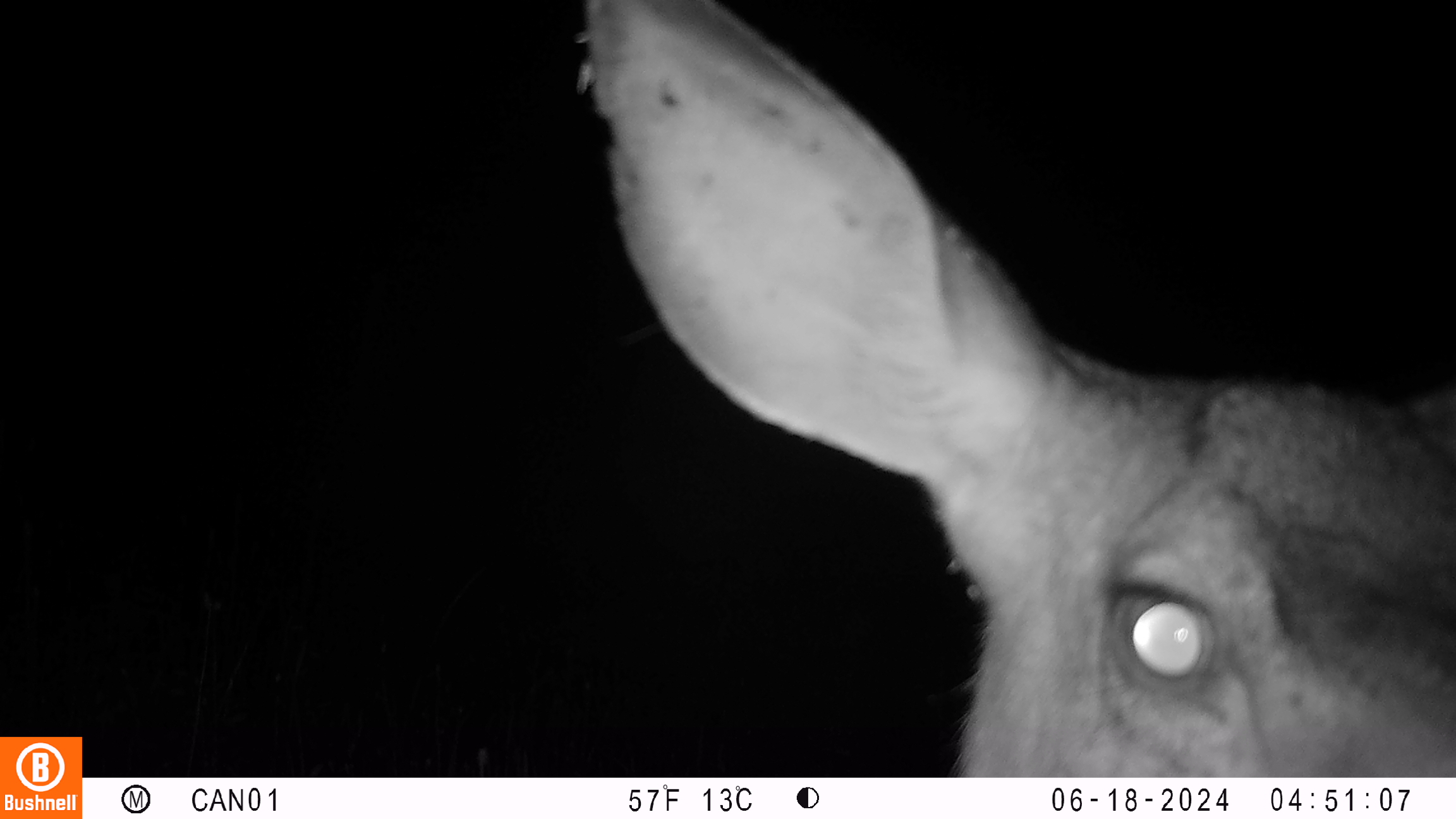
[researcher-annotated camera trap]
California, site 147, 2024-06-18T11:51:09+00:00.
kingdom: Animalia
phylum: Chordata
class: Mammalia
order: Artiodactyla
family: Cervidae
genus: Odocoileus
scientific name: Odocoileus hemionus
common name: mule deer